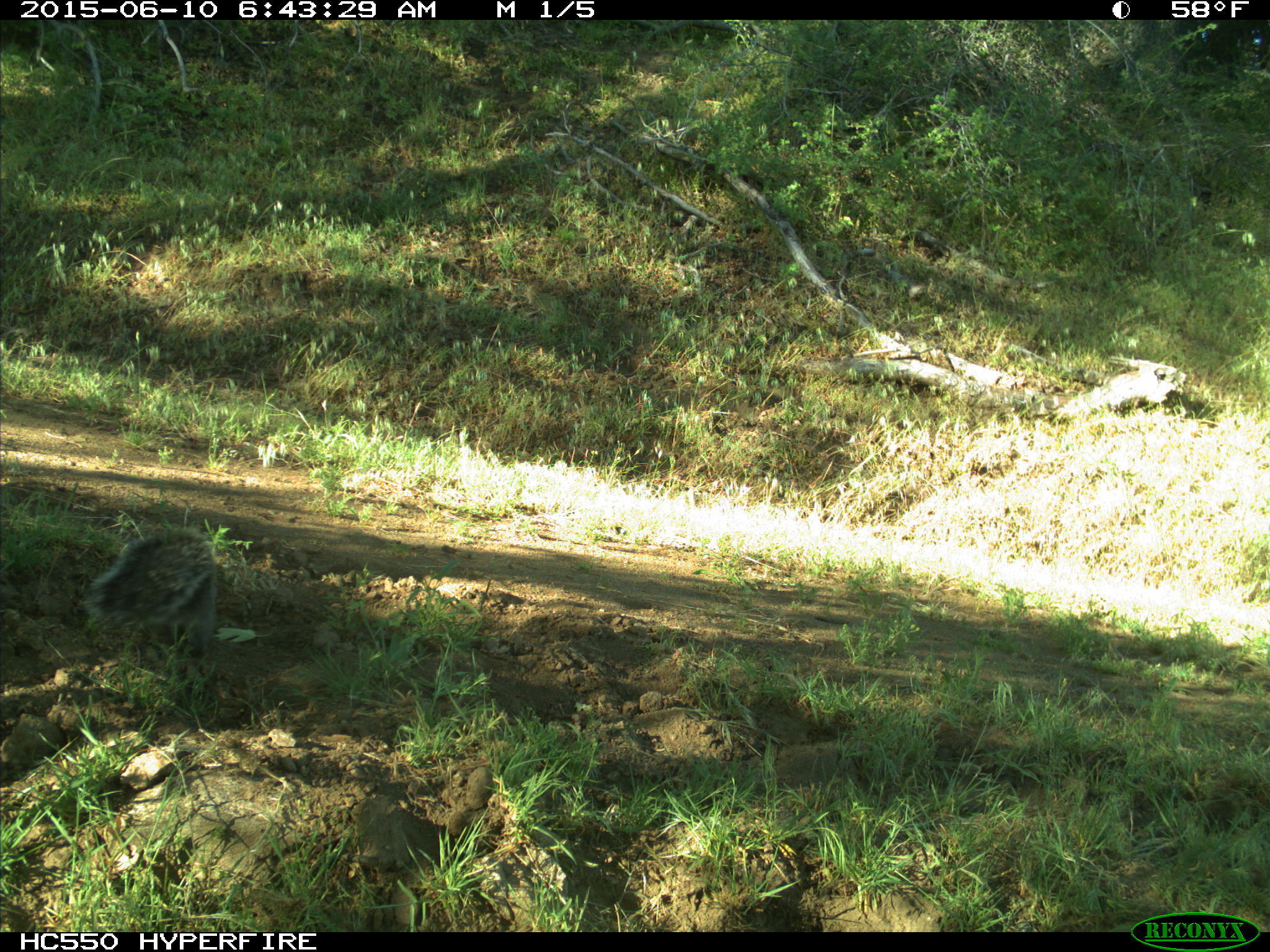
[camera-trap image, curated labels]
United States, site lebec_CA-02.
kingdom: Animalia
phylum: Chordata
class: Mammalia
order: Rodentia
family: Sciuridae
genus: Sciurus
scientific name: Sciurus carolinensis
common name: eastern gray squirrel